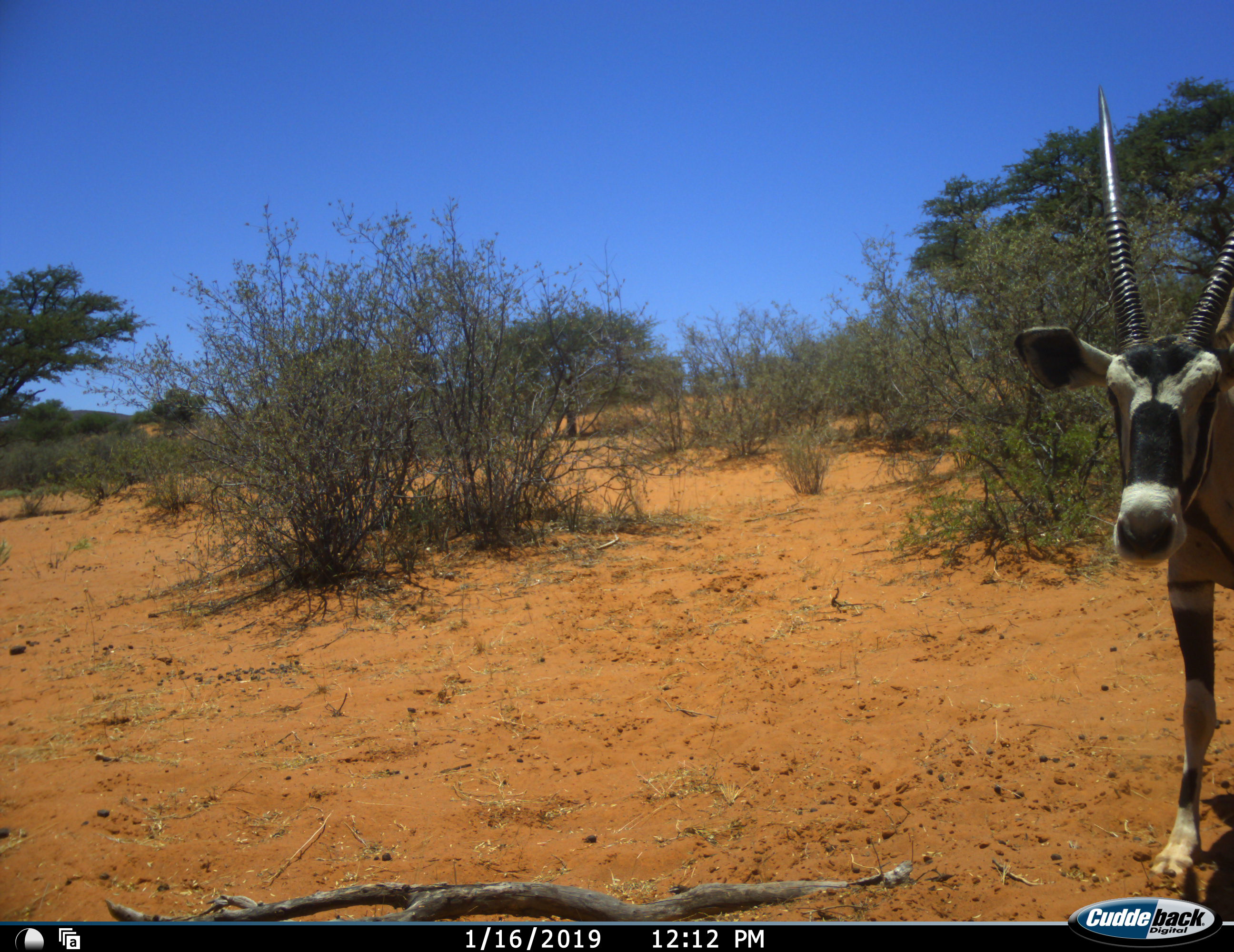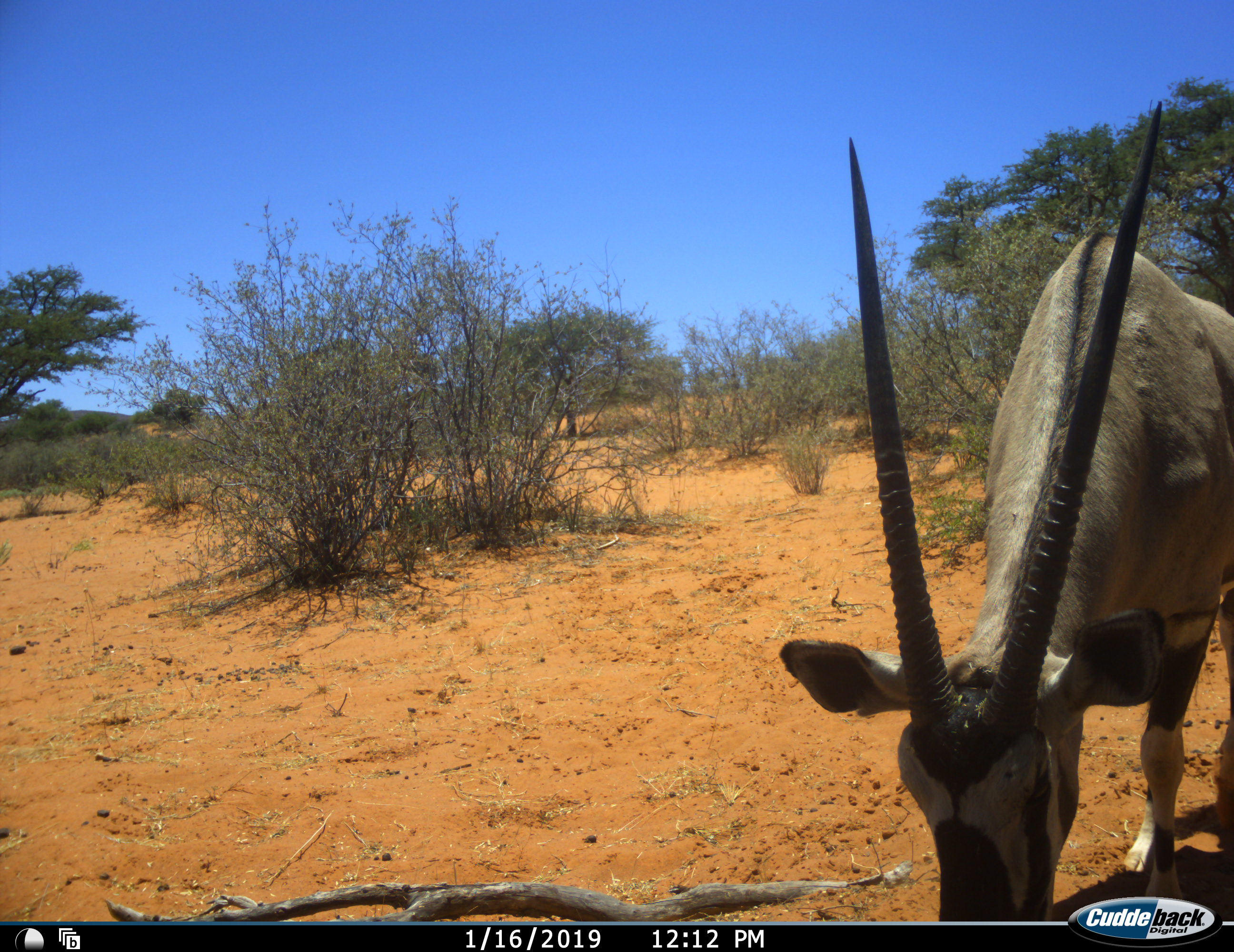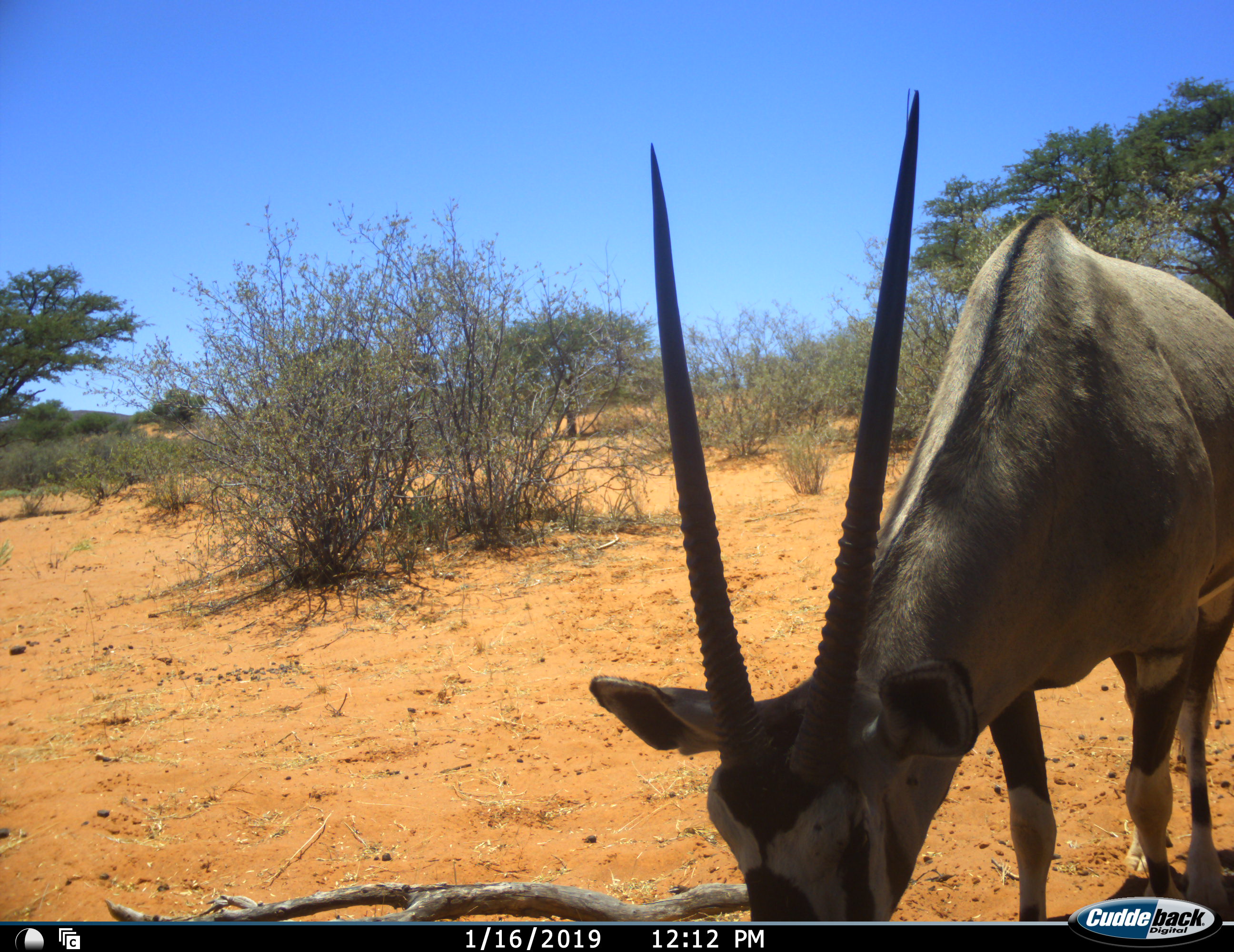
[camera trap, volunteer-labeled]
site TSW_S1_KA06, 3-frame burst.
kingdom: Animalia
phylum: Chordata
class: Mammalia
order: Artiodactyla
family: Bovidae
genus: Oryx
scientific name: Oryx gazella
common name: gemsbok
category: oryx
Oryx (gemsbok) (Oryx gazella), count 1. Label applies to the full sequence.